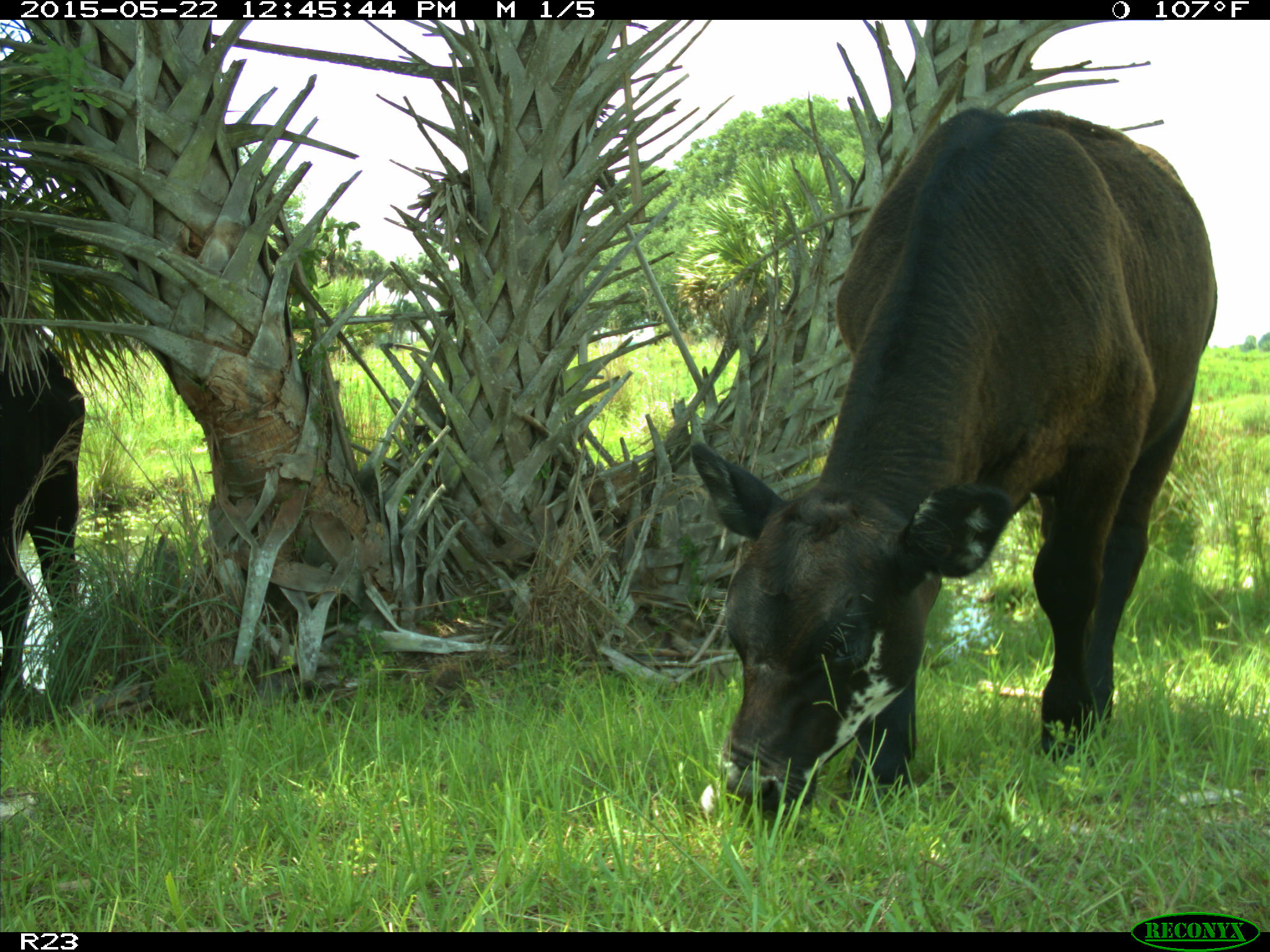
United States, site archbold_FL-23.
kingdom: Animalia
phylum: Chordata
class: Mammalia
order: Artiodactyla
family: Bovidae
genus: Bos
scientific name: Bos taurus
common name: domestic cow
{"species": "Bos taurus (domestic cow)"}